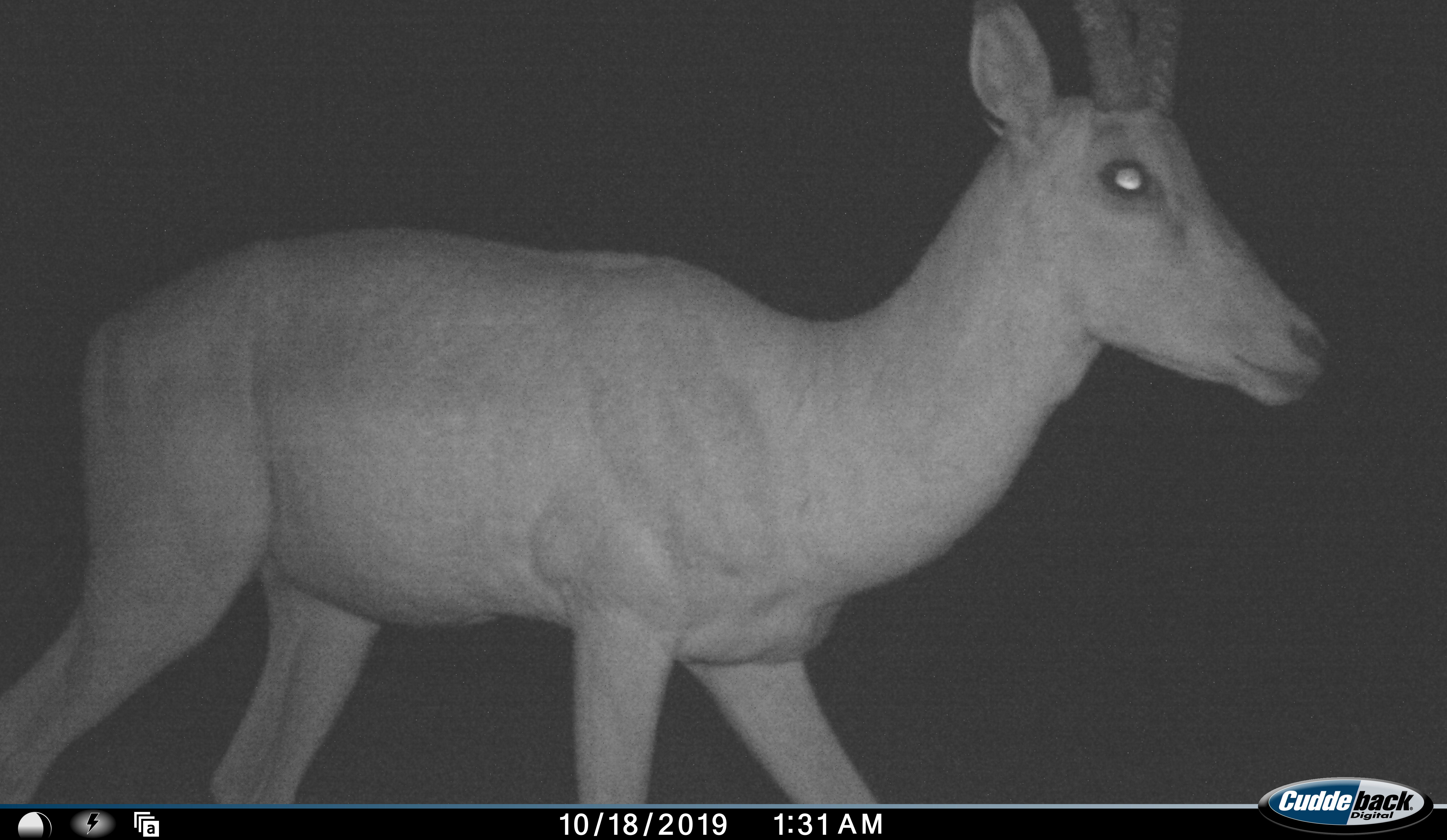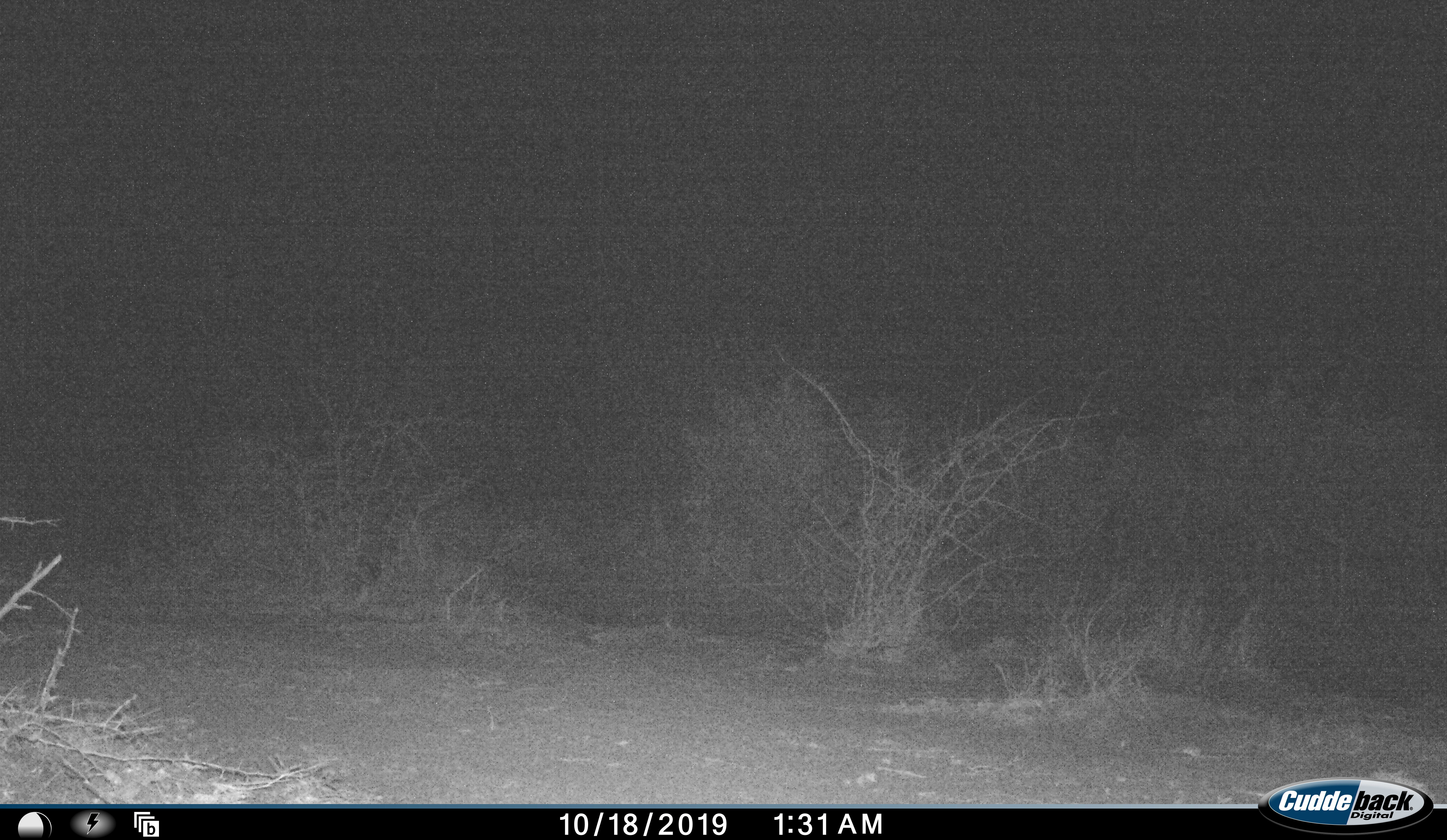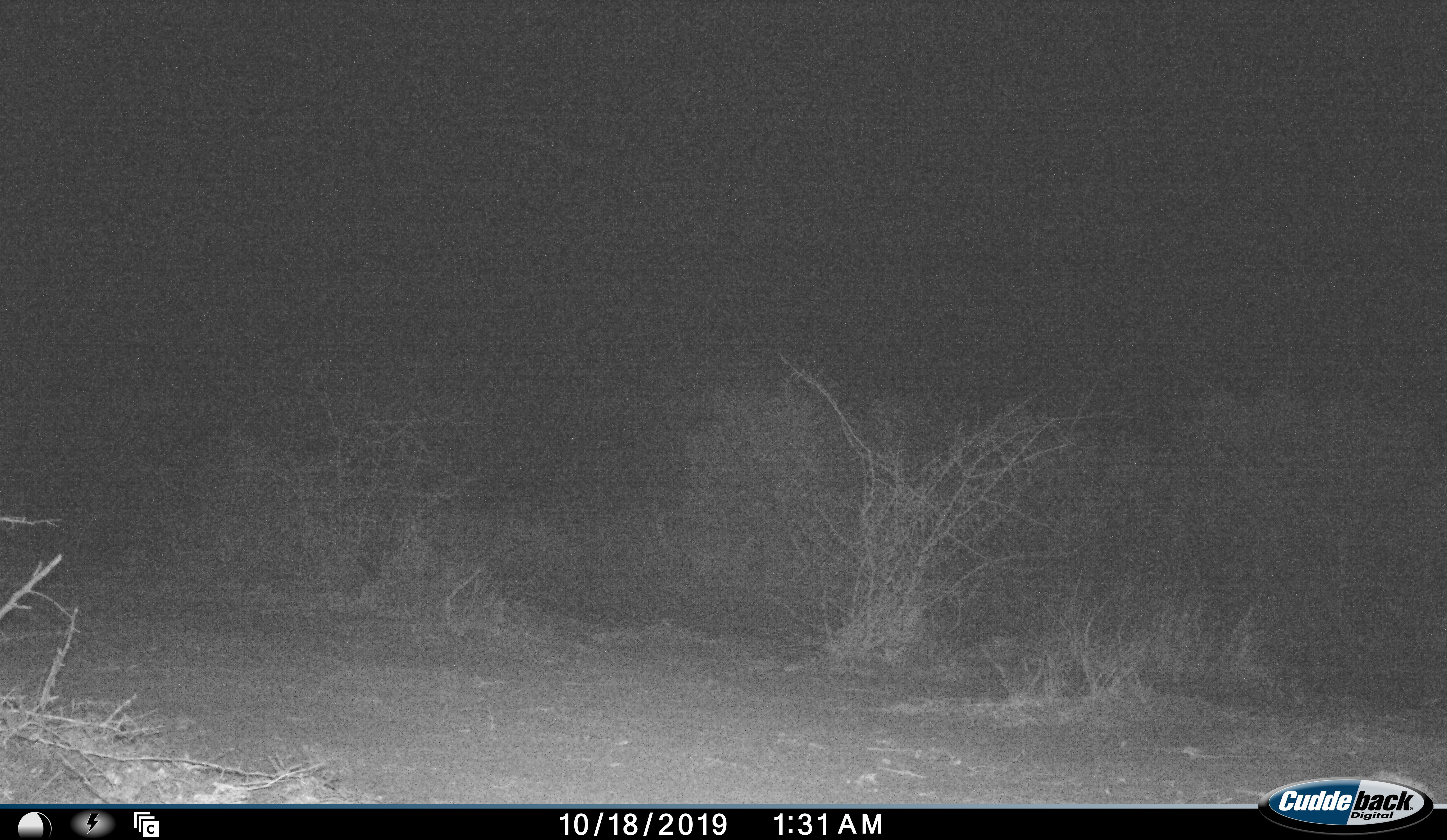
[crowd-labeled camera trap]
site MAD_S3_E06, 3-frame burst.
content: unidentified animal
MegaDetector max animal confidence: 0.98